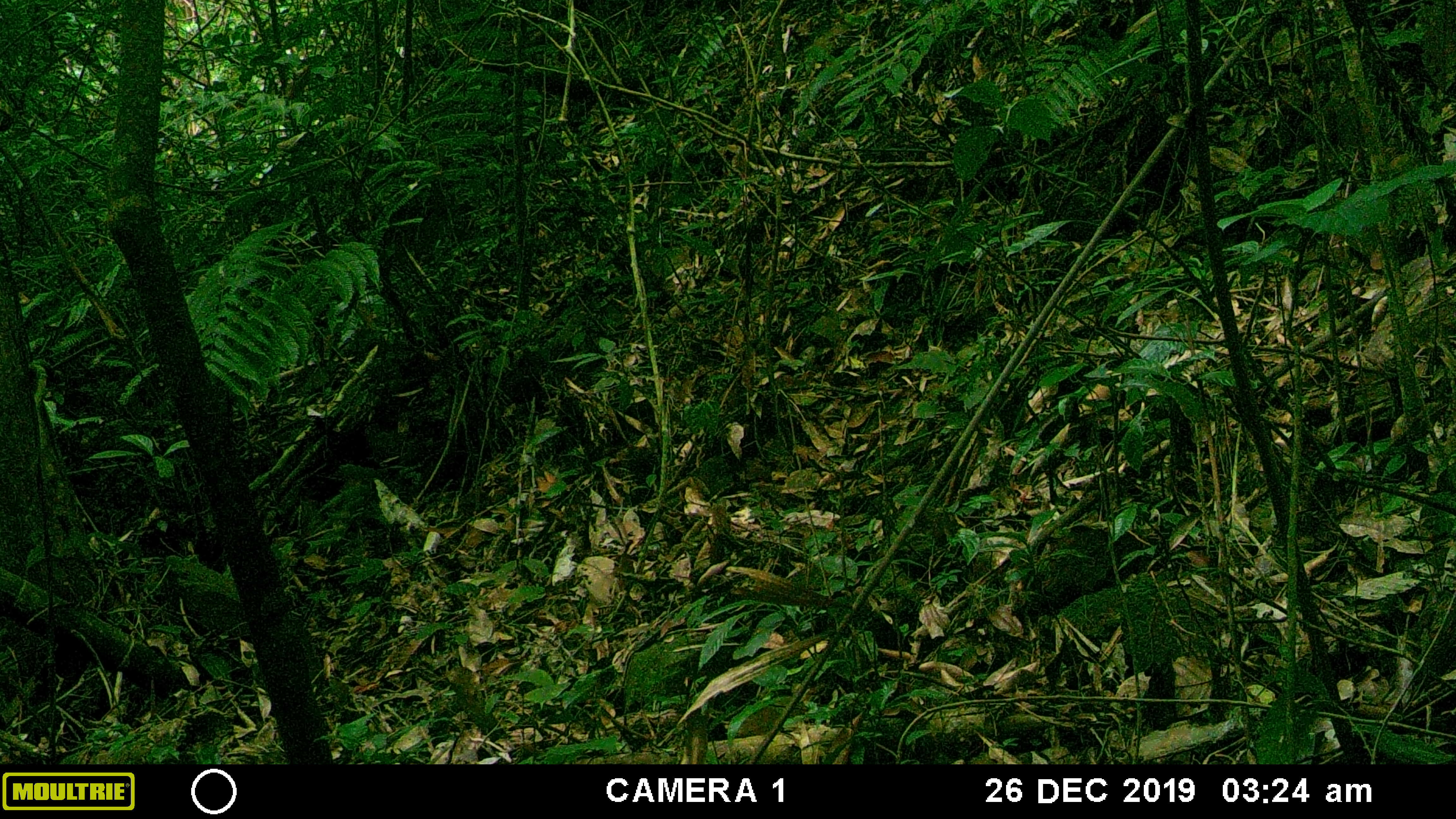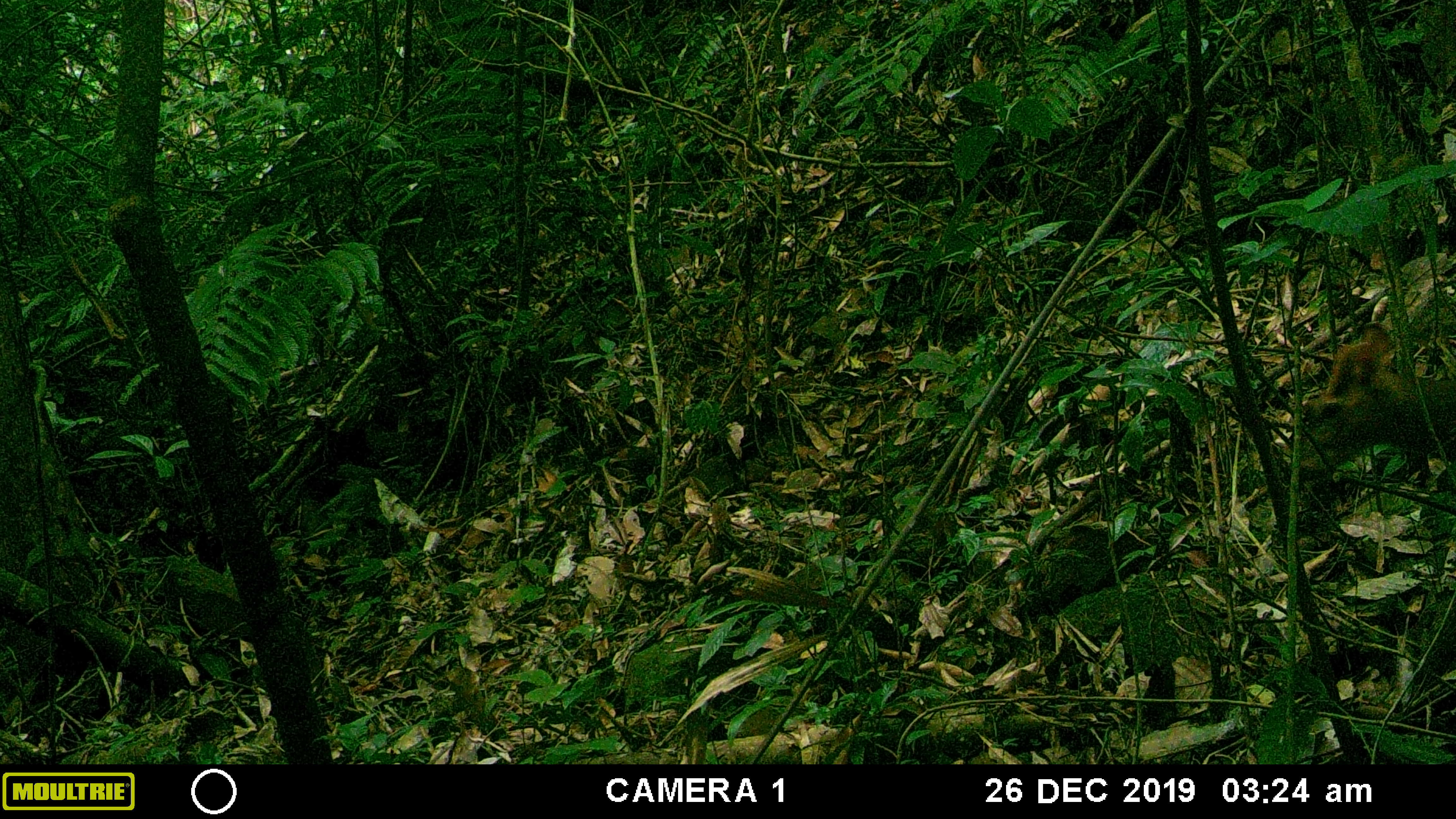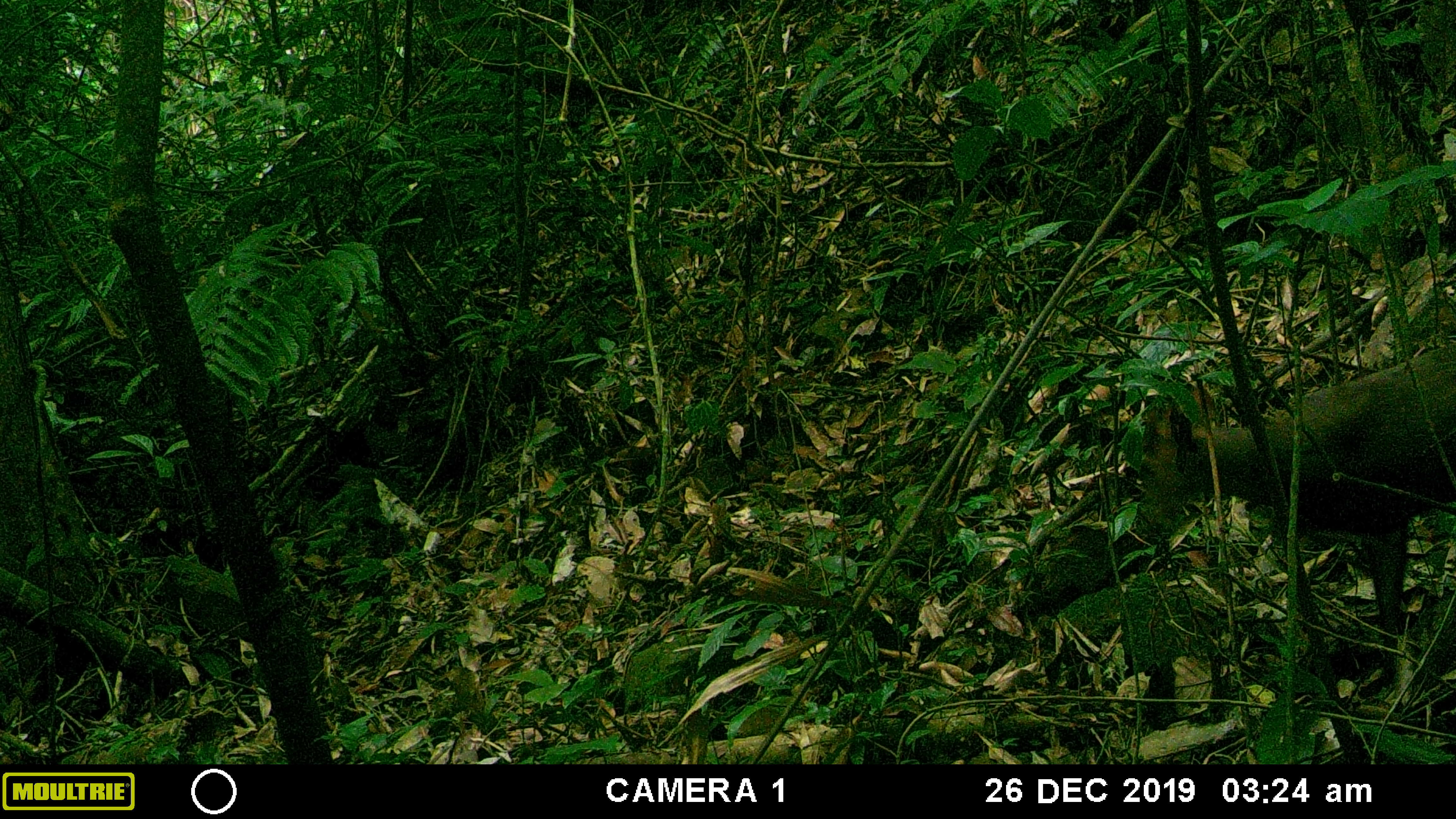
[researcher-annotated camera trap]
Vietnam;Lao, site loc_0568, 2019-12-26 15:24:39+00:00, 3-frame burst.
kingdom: Animalia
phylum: Chordata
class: Mammalia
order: Artiodactyla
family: Cervidae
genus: Muntiacus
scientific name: Muntiacus rooseveltorum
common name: roosevelt's muntjac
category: roosevelts muntjac group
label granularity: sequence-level